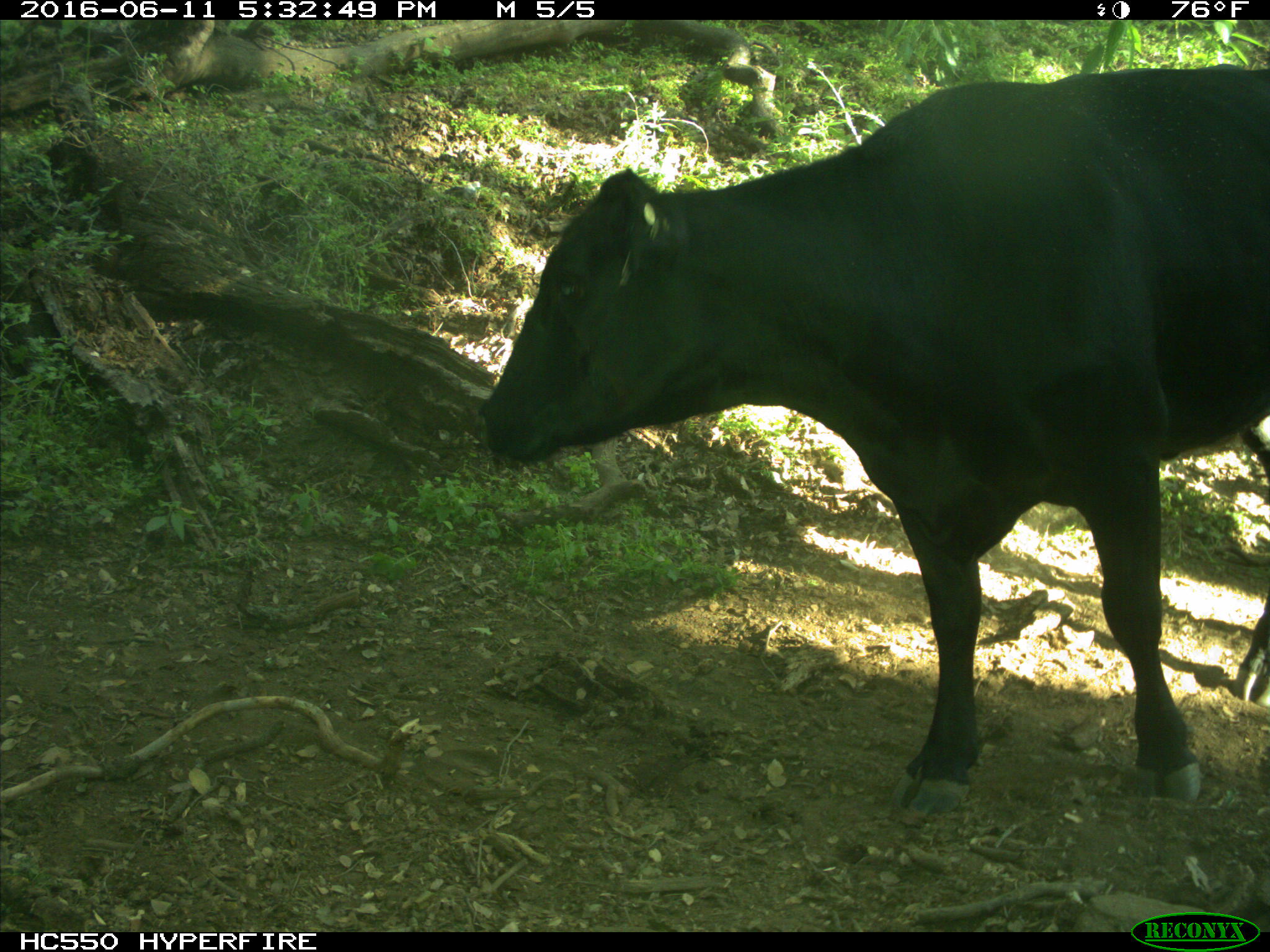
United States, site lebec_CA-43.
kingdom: Animalia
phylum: Chordata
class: Mammalia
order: Artiodactyla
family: Bovidae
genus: Bos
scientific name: Bos taurus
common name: domestic cow